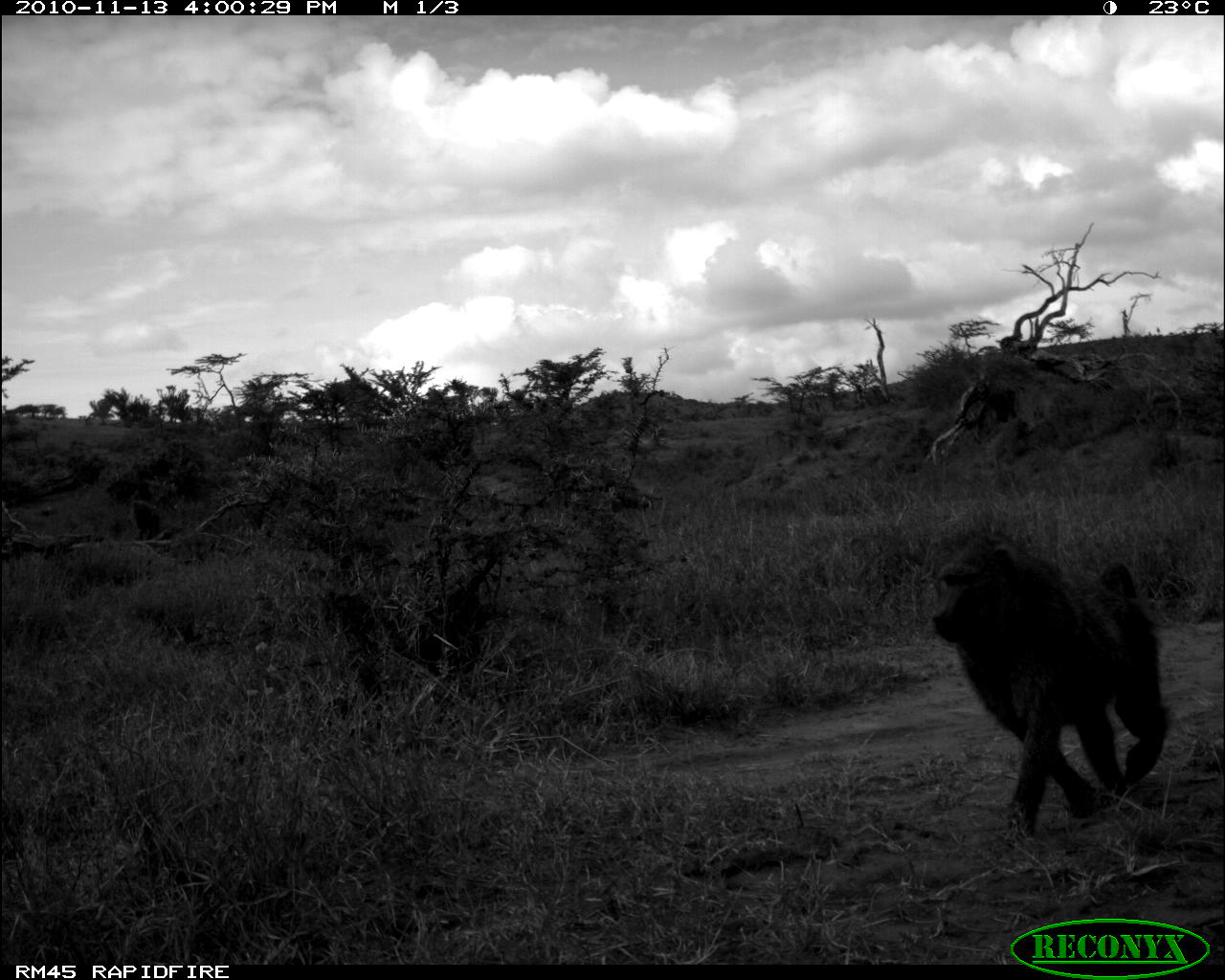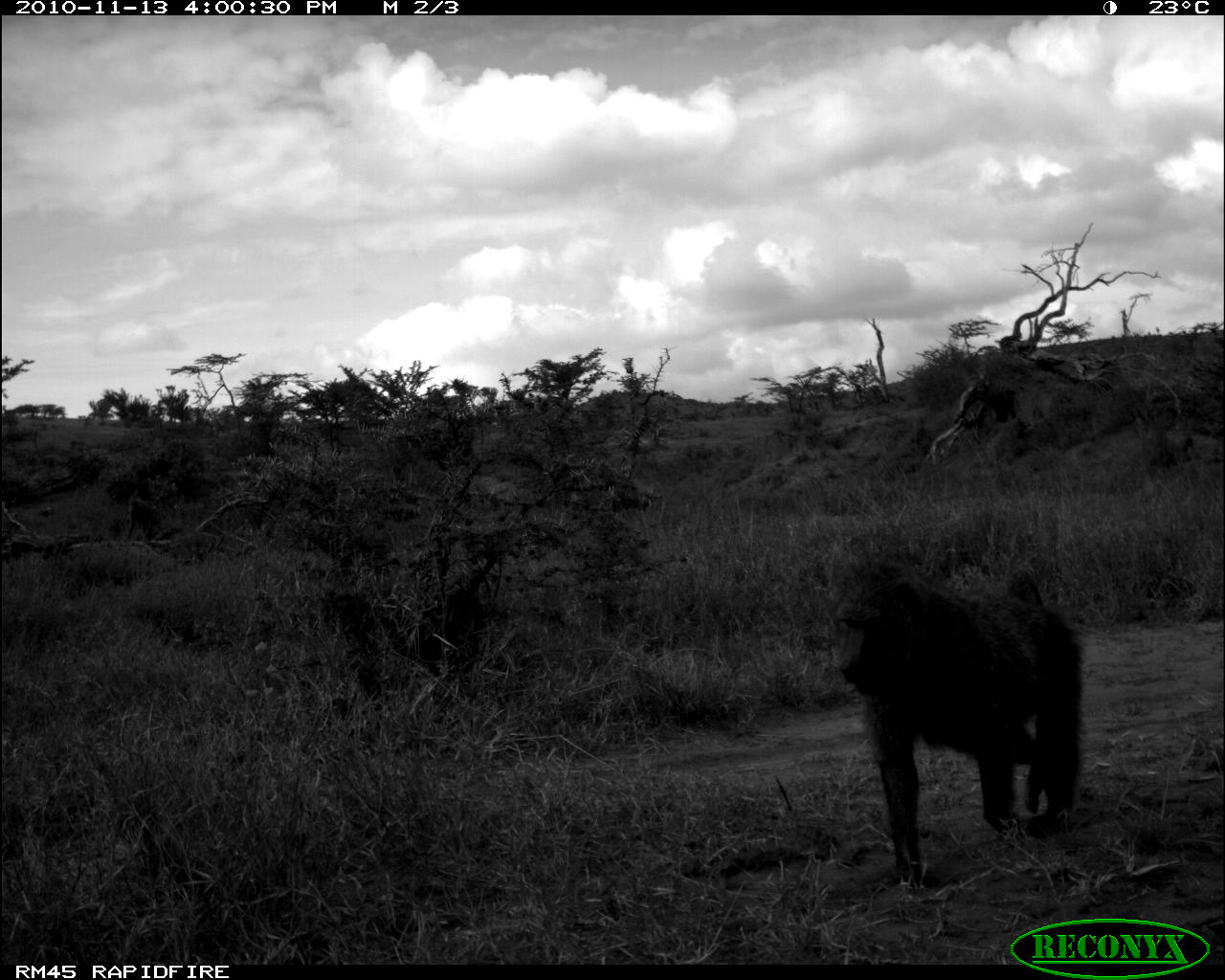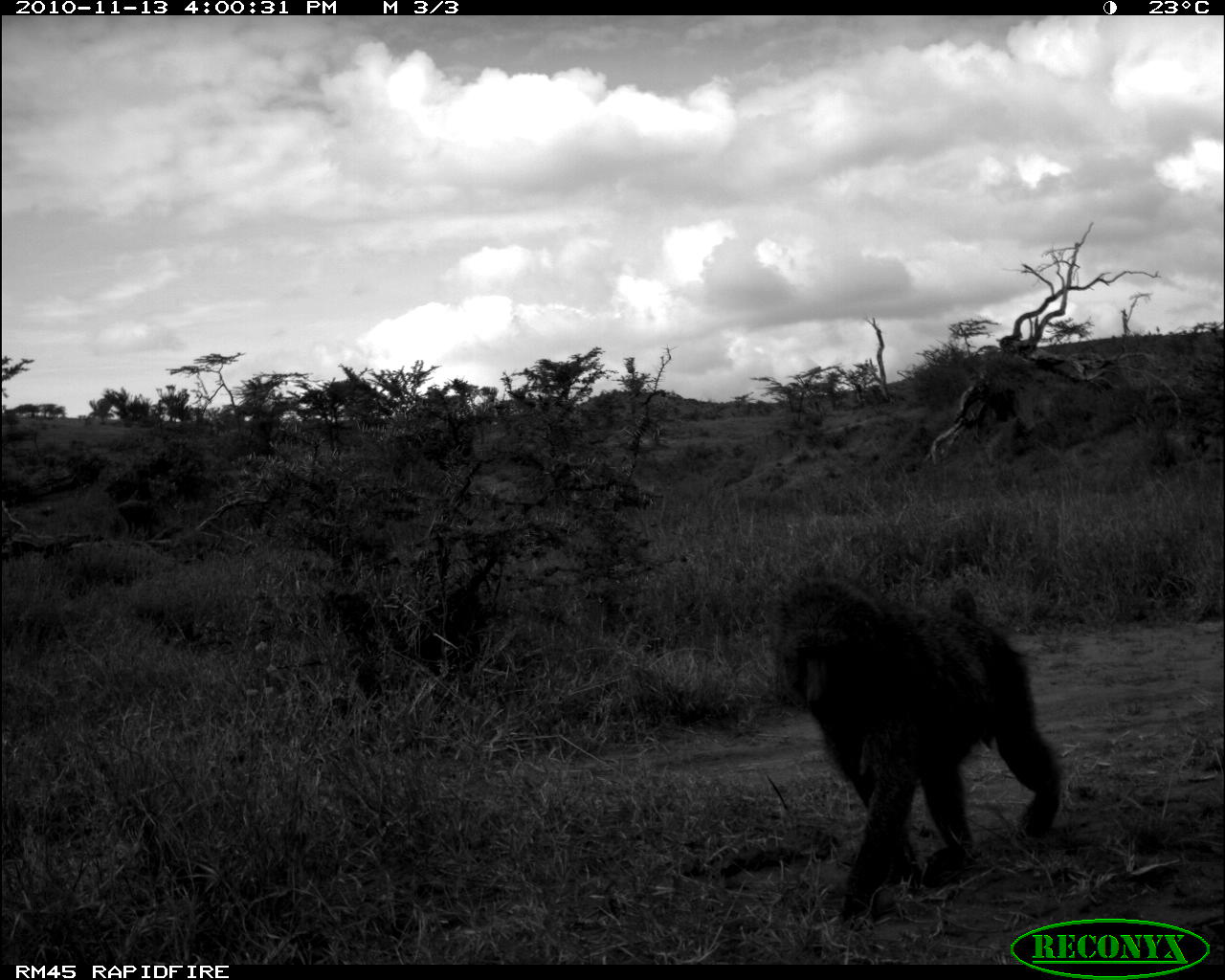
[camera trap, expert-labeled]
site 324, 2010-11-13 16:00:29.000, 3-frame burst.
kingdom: Animalia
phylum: Chordata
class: Mammalia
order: Primates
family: Cercopithecidae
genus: Papio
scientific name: Papio anubis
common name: olive baboon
Papio anubis (olive baboon), count 1.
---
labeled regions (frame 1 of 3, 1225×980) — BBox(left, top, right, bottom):
papio anubis: BBox(924, 529, 1173, 844)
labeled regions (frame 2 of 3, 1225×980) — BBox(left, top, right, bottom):
papio anubis: BBox(826, 547, 1088, 885)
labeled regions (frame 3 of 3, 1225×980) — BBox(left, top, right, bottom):
papio anubis: BBox(761, 571, 1066, 924)